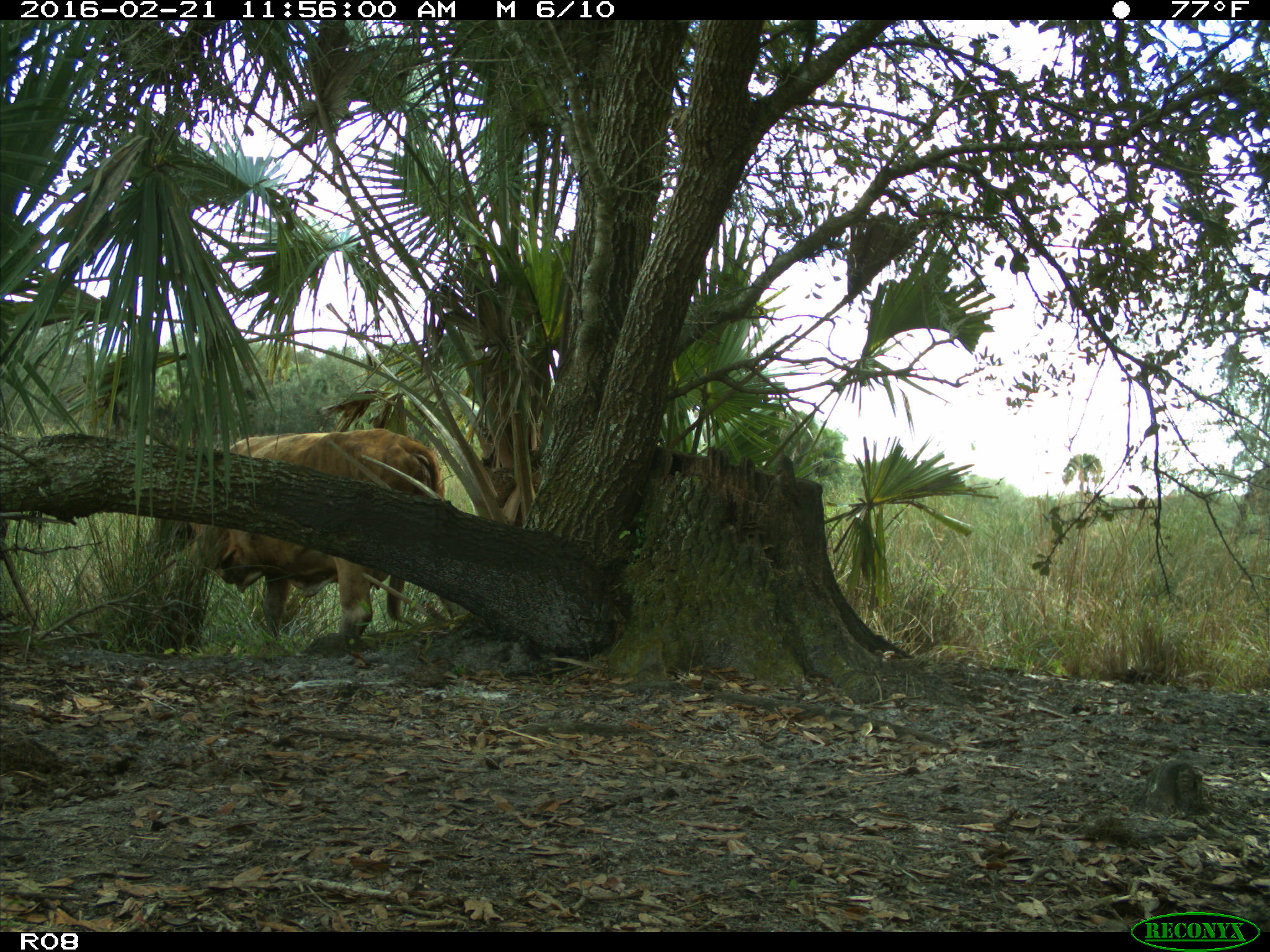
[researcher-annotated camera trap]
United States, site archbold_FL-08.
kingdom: Animalia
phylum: Chordata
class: Mammalia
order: Artiodactyla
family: Bovidae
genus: Bos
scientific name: Bos taurus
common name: domestic cow